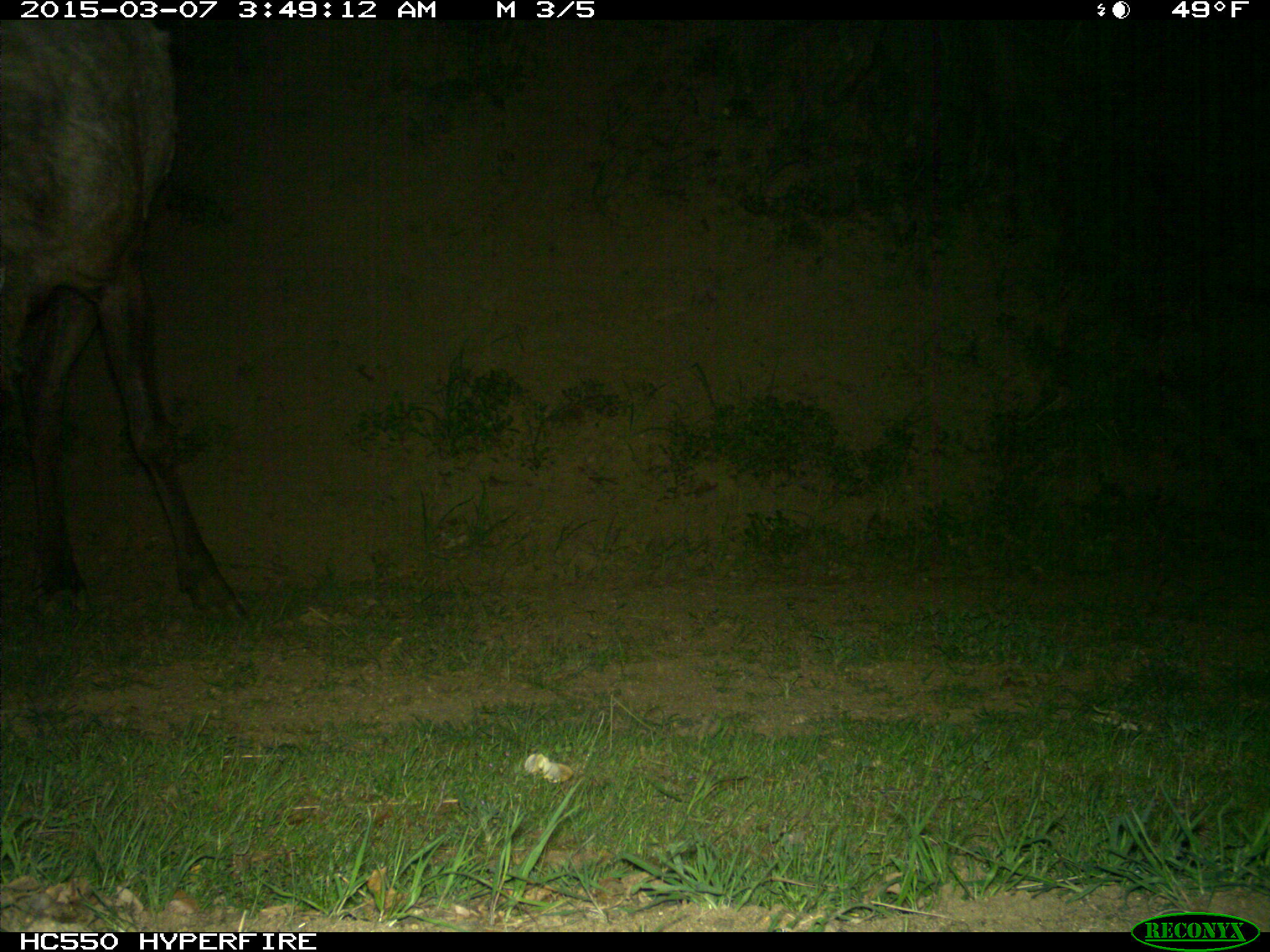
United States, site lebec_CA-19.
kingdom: Animalia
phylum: Chordata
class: Mammalia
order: Artiodactyla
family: Cervidae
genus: Cervus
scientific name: Cervus canadensis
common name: elk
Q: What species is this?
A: Cervus canadensis (elk).